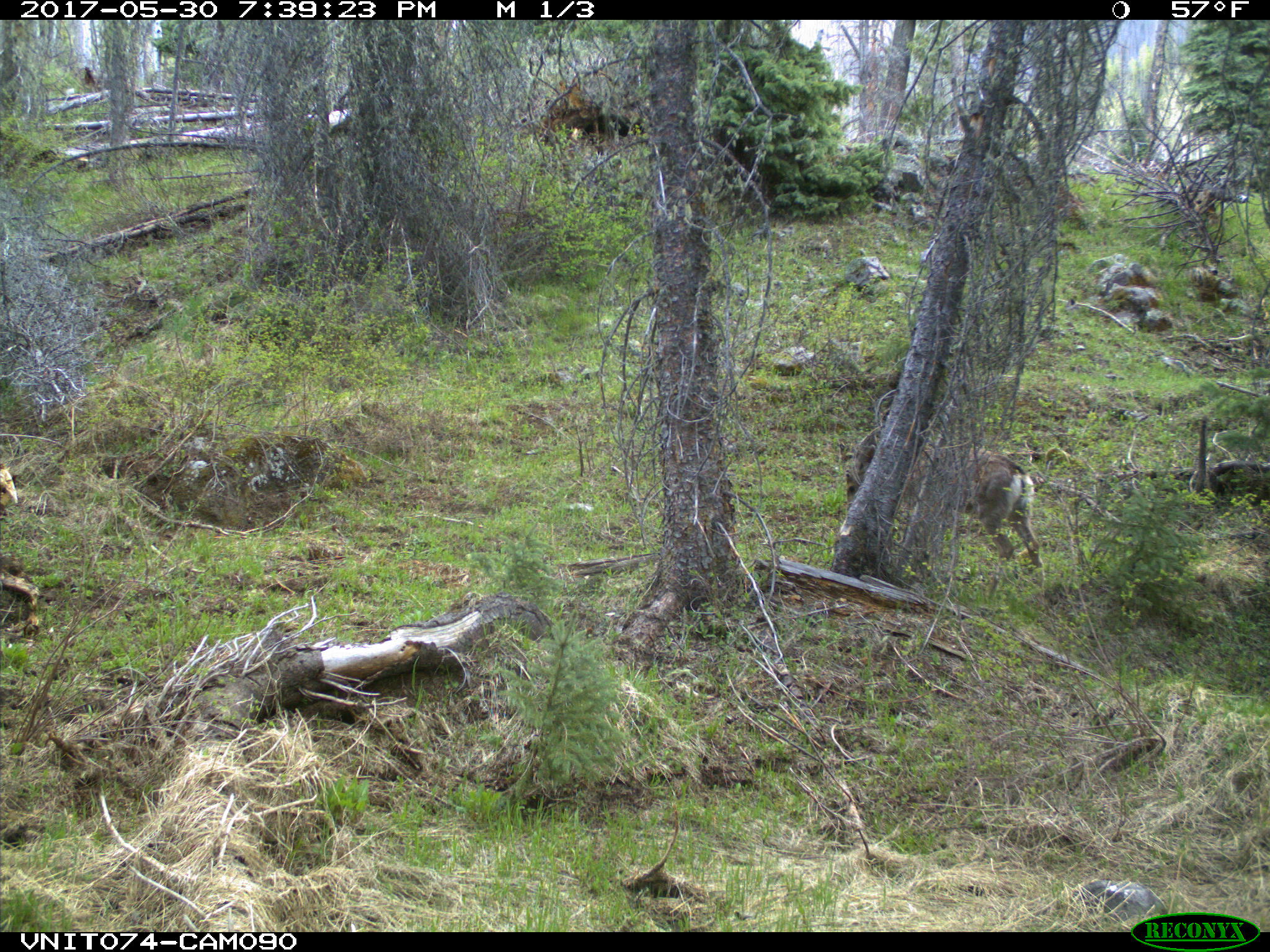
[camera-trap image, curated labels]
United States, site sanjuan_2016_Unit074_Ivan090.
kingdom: Animalia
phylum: Chordata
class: Mammalia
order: Artiodactyla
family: Cervidae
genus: Odocoileus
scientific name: Odocoileus hemionus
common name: mule deer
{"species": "Odocoileus hemionus (mule deer)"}